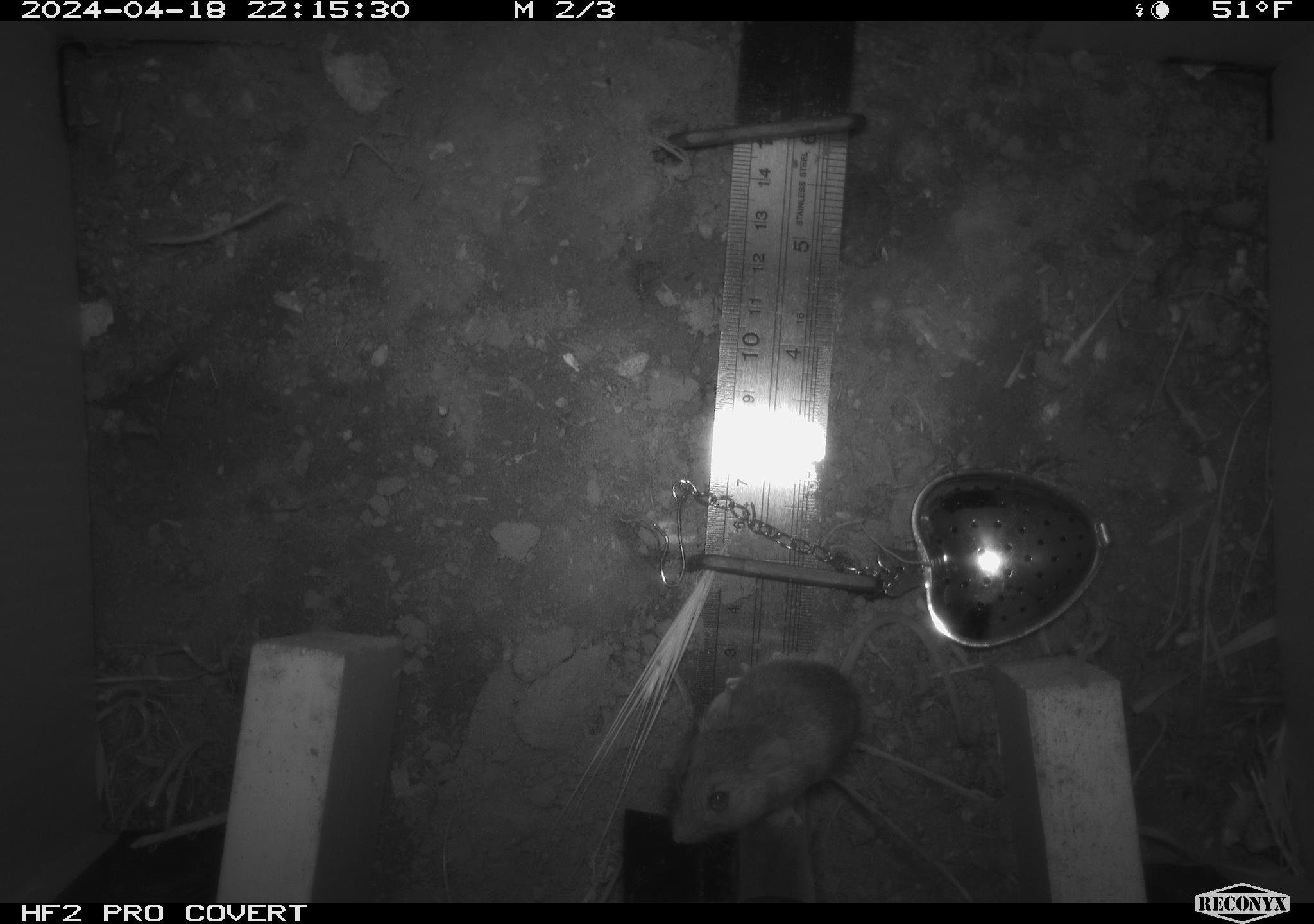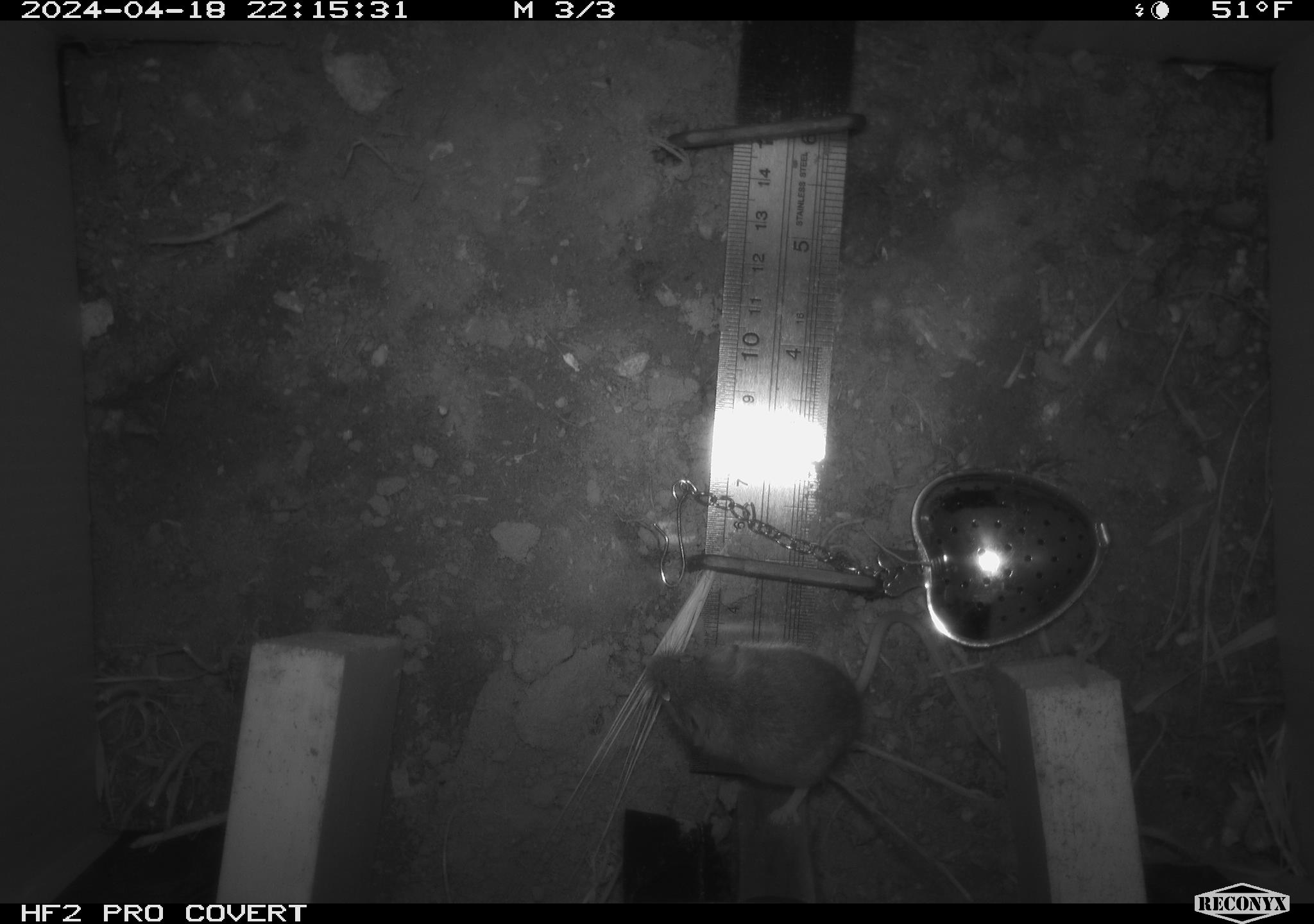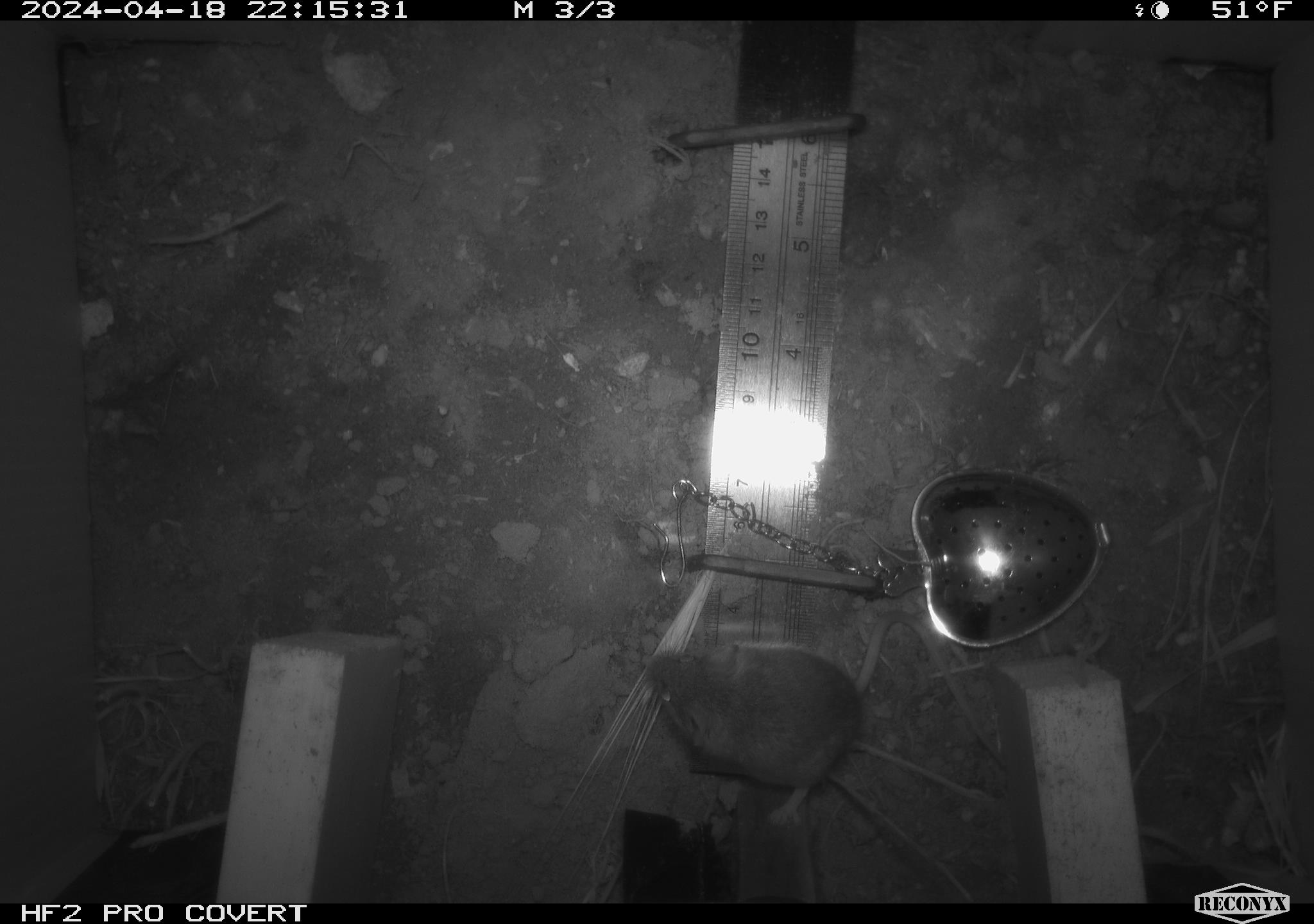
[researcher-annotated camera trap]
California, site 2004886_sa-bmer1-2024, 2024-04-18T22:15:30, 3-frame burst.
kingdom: Animalia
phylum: Chordata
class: Mammalia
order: Rodentia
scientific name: Rodentia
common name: mouse species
Mouse species (Rodentia).